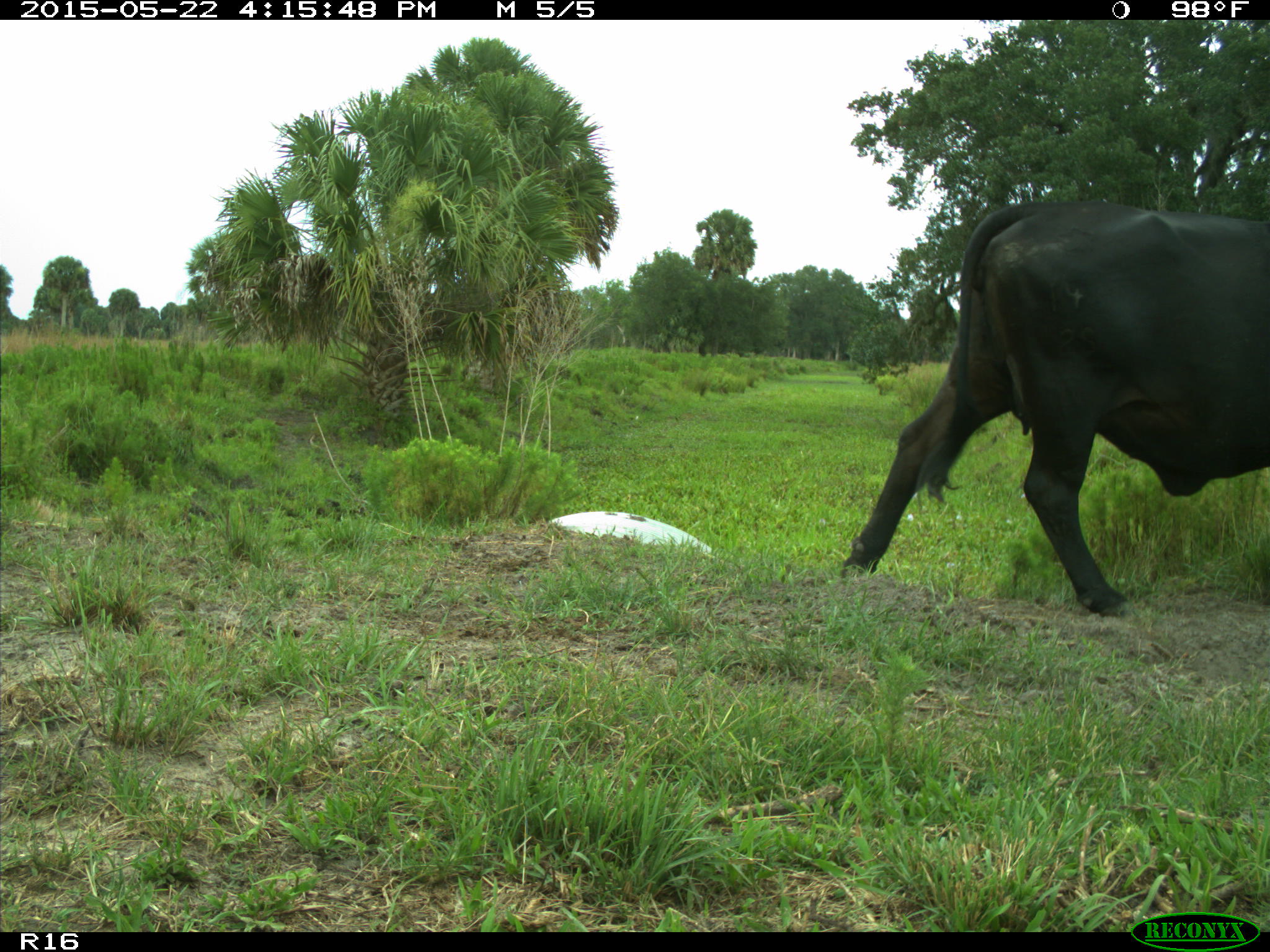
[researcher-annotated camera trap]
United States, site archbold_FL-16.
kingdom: Animalia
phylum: Chordata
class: Mammalia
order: Artiodactyla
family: Bovidae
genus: Bos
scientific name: Bos taurus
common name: domestic cow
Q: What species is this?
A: Bos taurus (domestic cow).